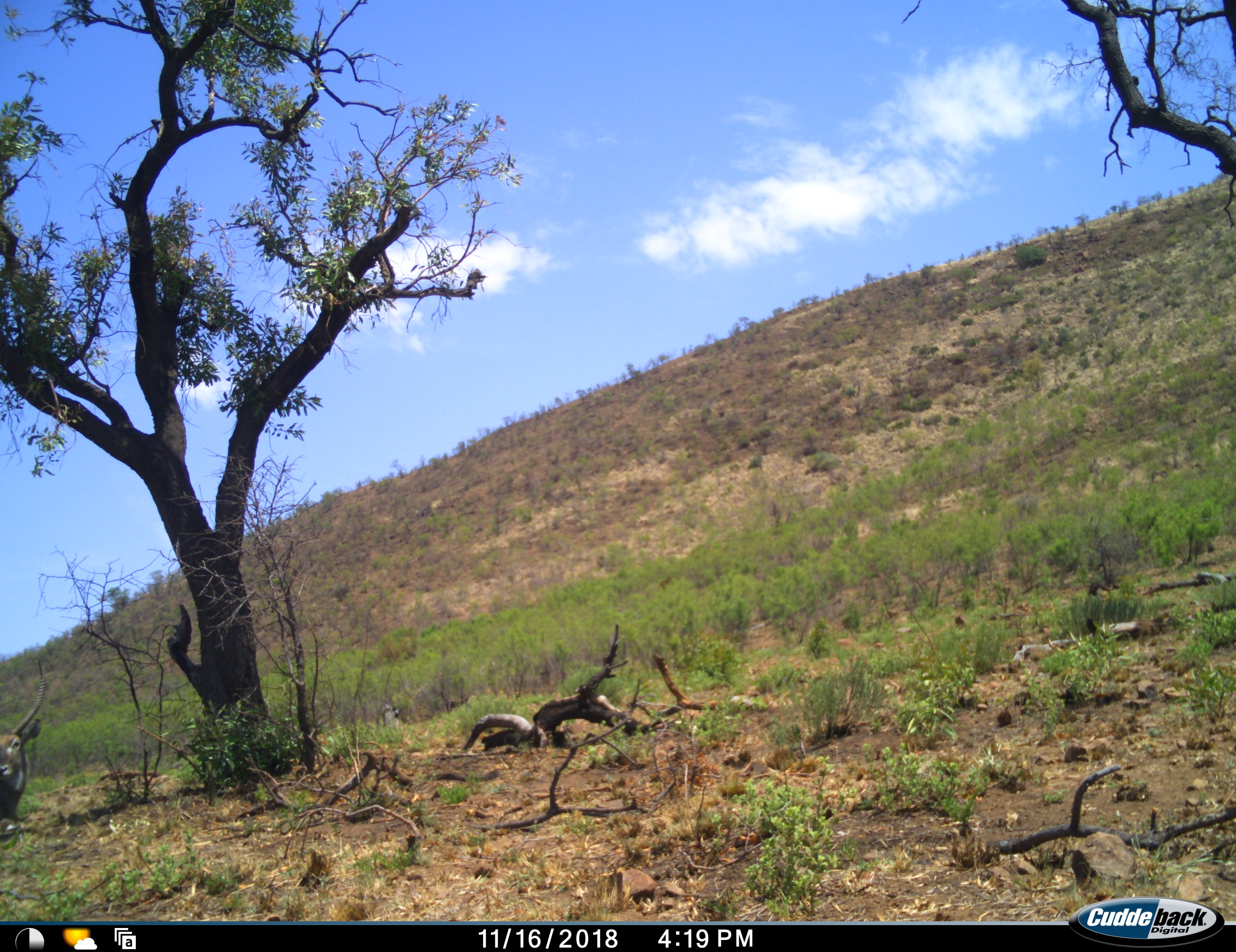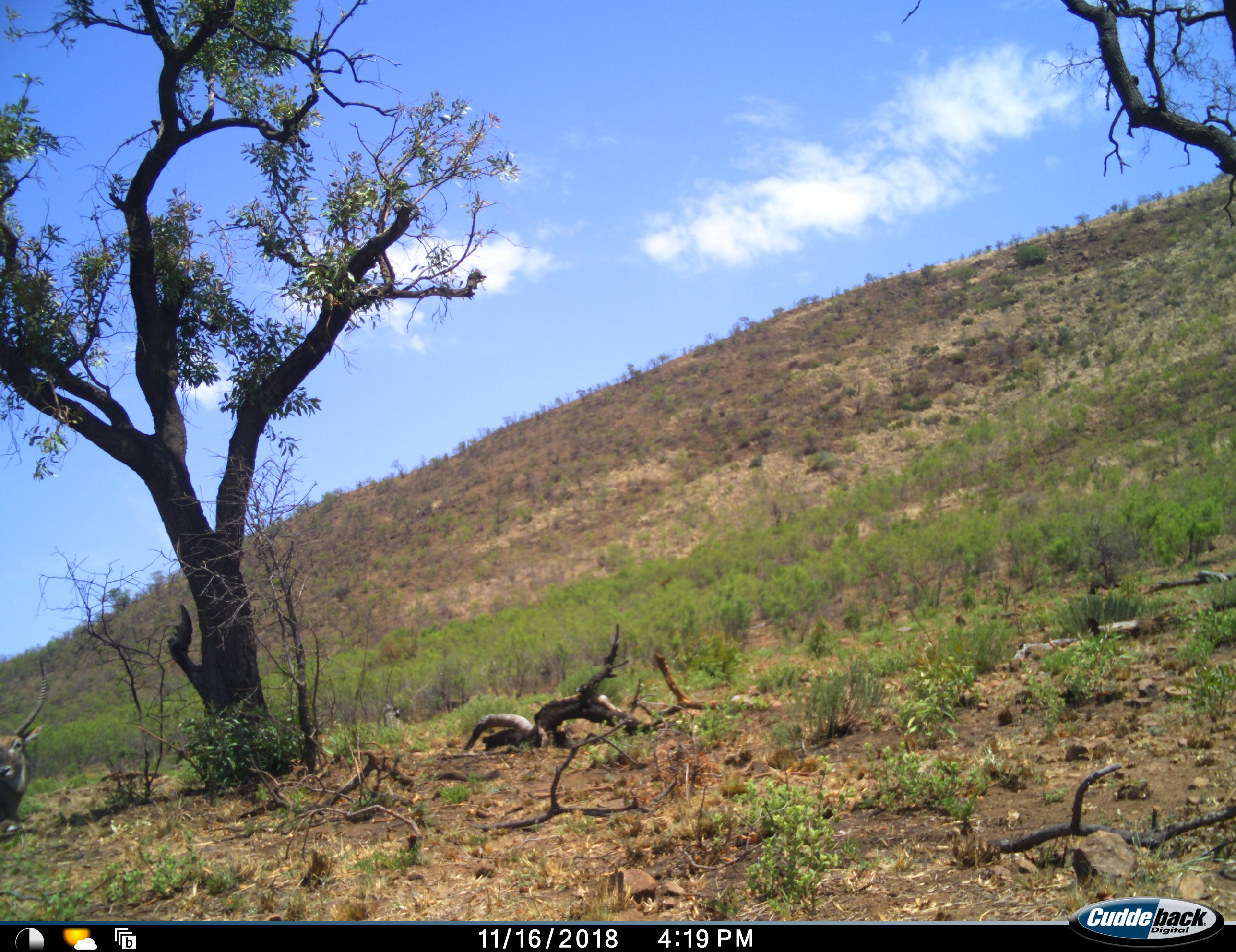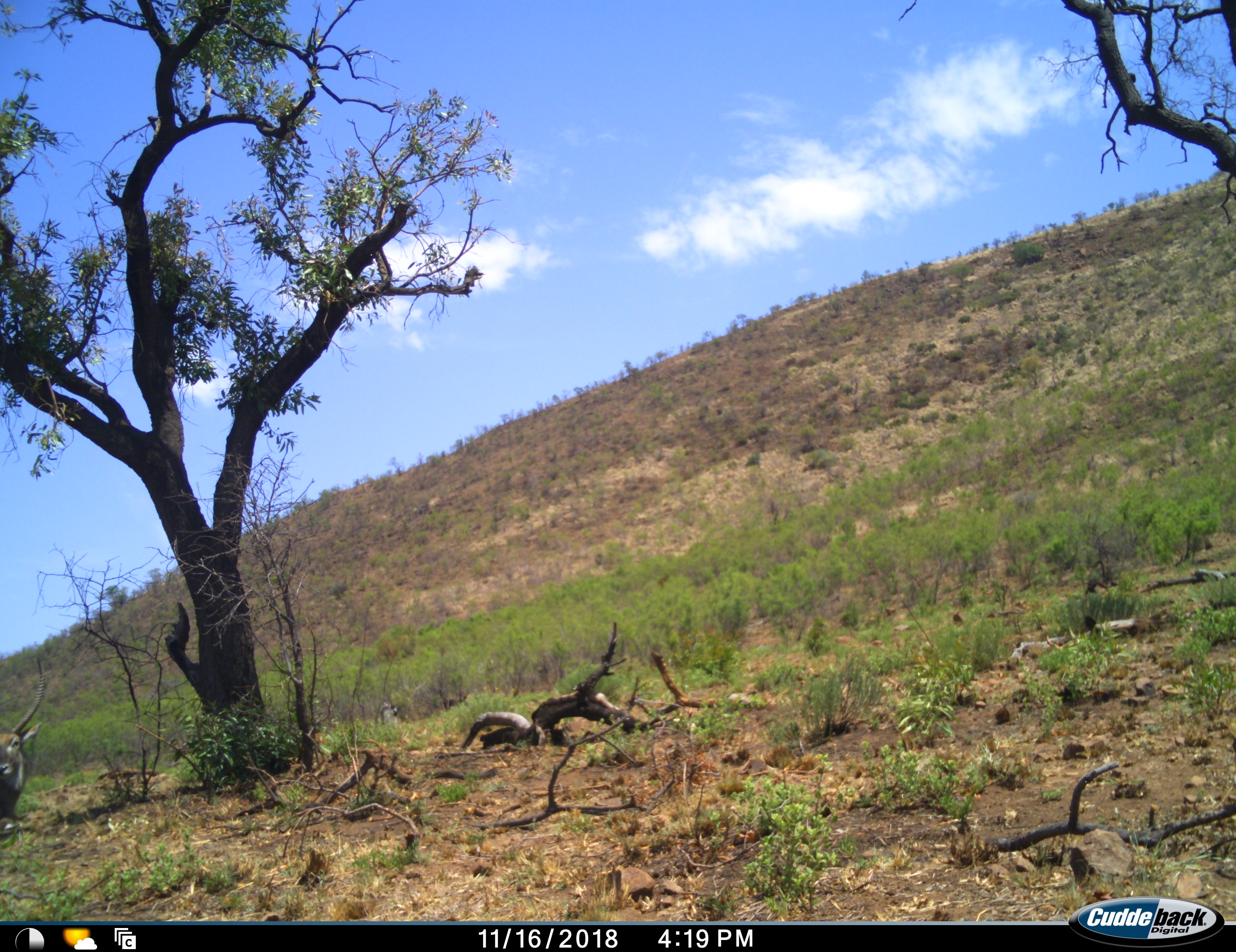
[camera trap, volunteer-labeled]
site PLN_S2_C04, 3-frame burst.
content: unidentified animal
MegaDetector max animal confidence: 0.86